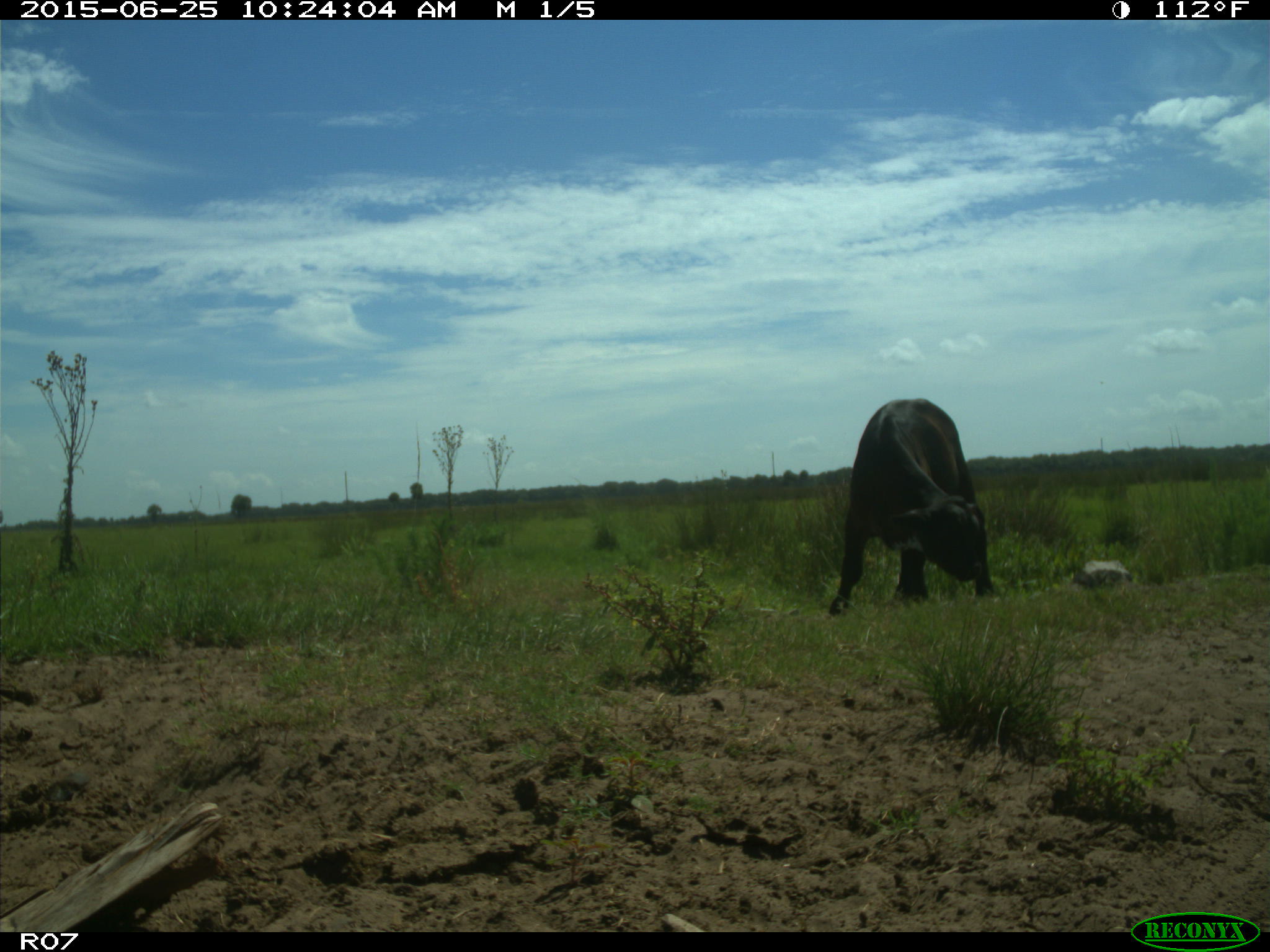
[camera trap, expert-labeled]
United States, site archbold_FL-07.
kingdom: Animalia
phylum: Chordata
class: Mammalia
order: Artiodactyla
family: Bovidae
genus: Bos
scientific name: Bos taurus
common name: domestic cow